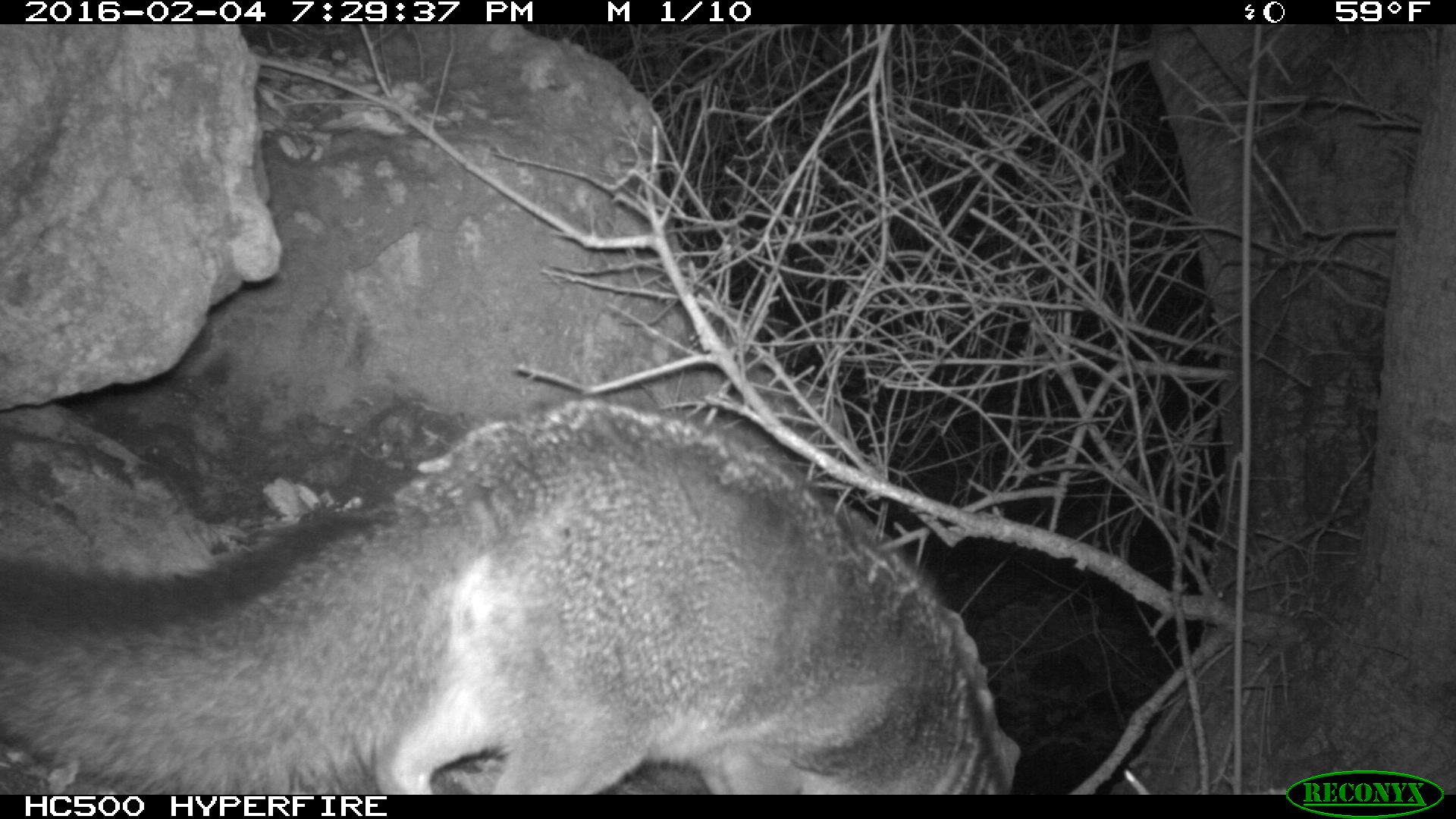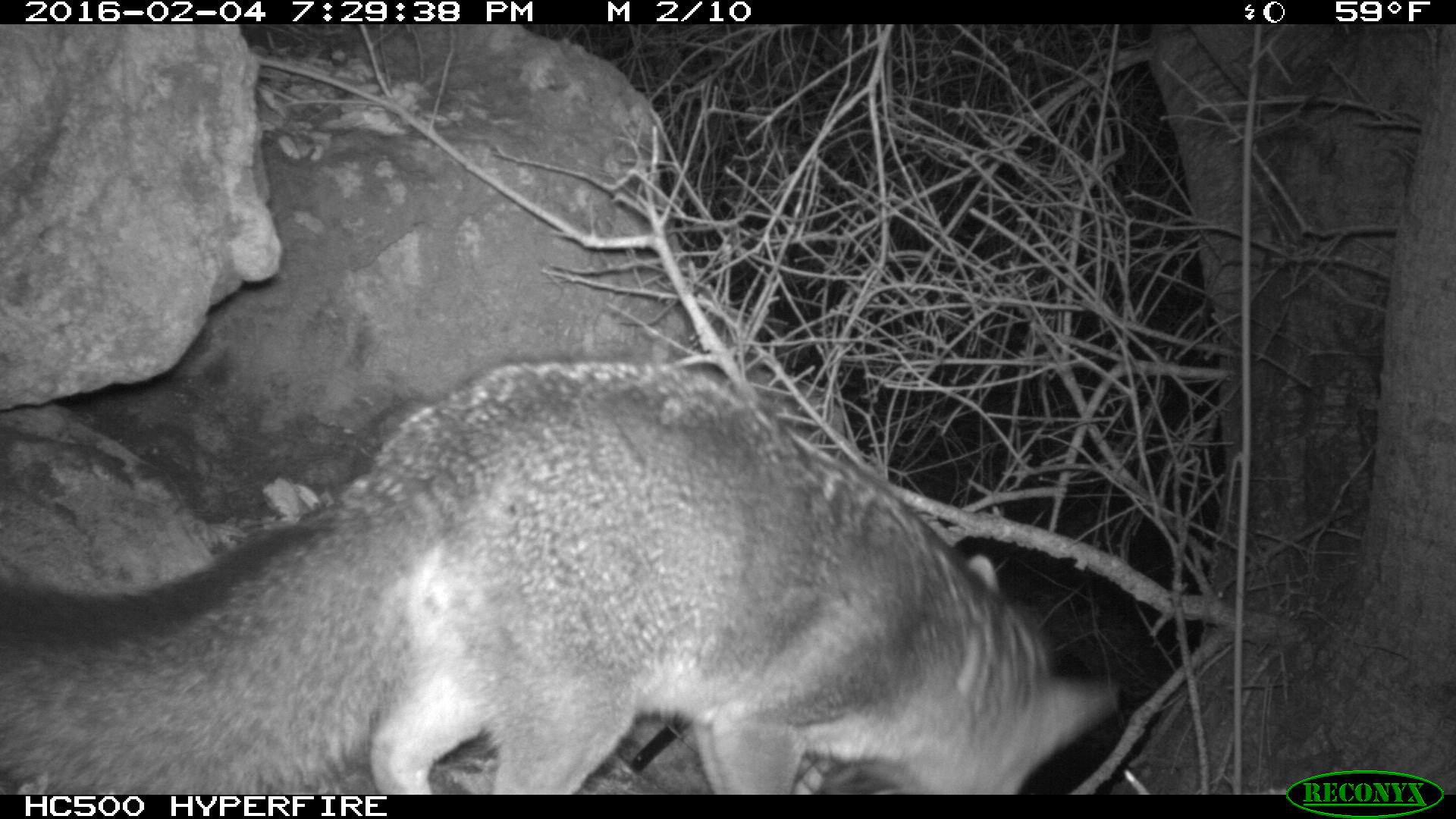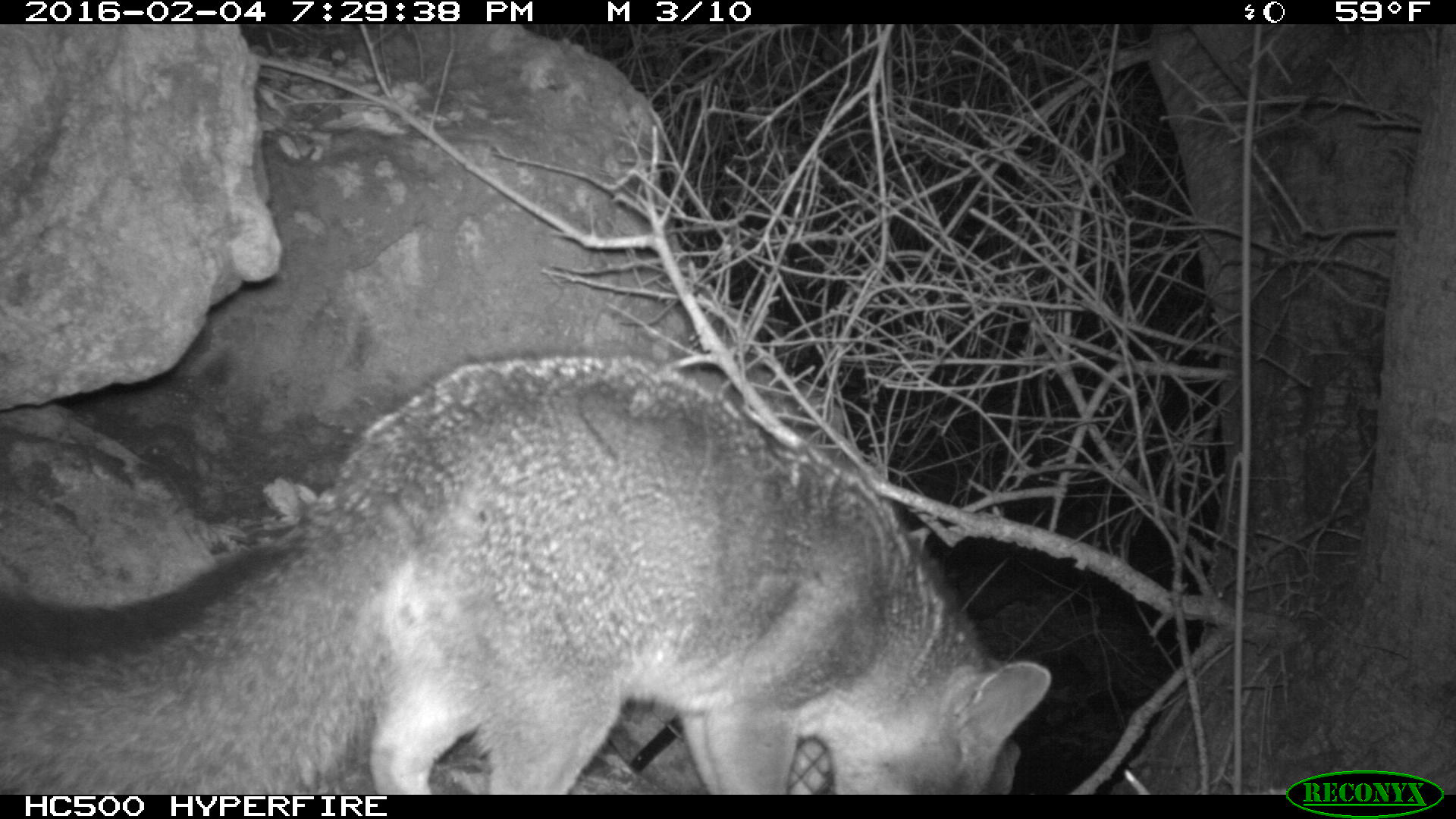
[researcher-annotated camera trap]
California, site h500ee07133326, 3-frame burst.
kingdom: Animalia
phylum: Chordata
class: Mammalia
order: Carnivora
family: Canidae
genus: Urocyon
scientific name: Urocyon littoralis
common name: island fox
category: fox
Fox (island fox) (Urocyon littoralis).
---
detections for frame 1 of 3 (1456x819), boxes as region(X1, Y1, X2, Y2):
fox: region(0, 396, 1008, 794)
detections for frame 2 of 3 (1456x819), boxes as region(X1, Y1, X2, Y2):
fox: region(0, 355, 1118, 792)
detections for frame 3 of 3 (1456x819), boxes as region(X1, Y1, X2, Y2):
fox: region(0, 347, 1052, 793)